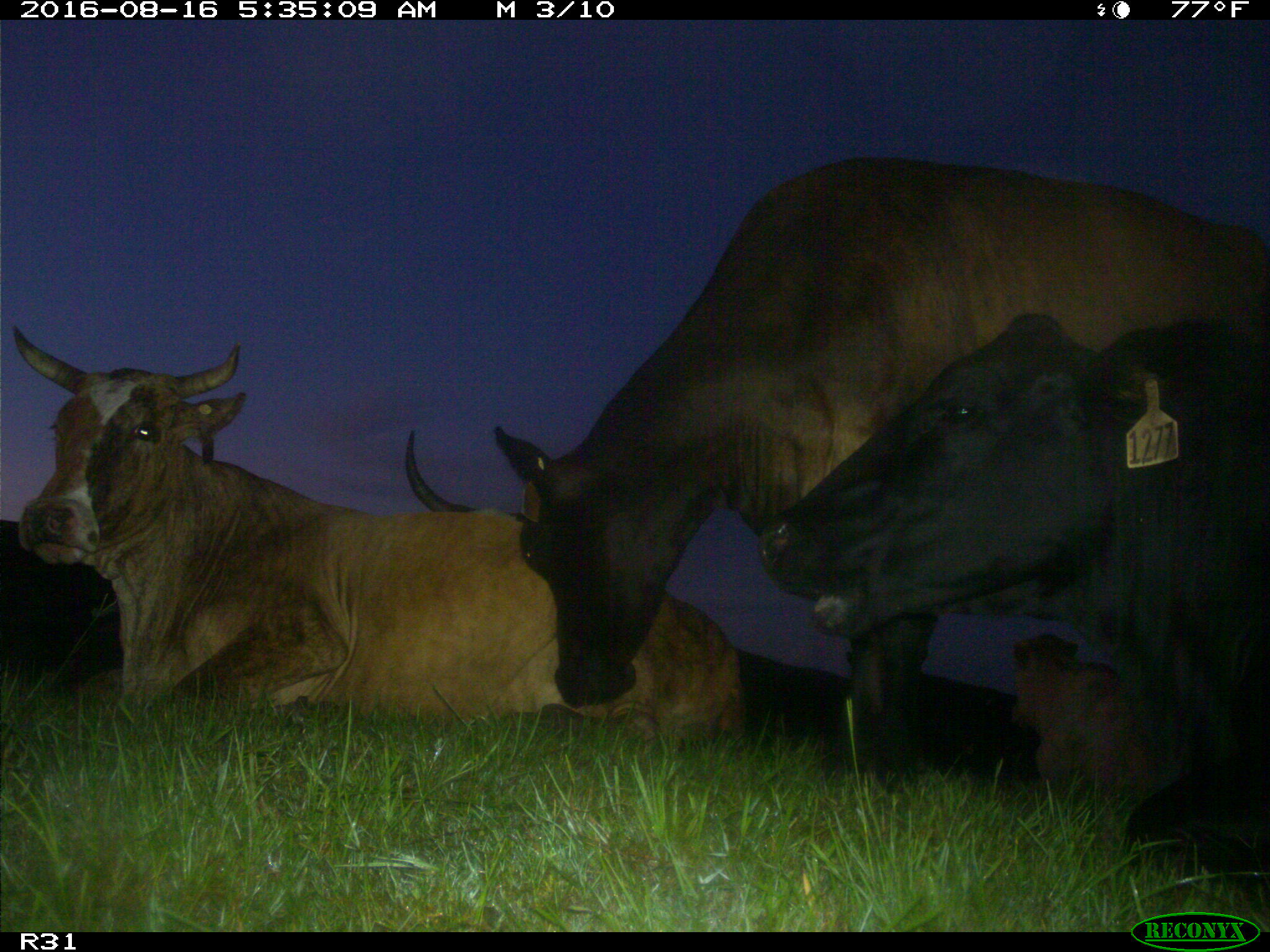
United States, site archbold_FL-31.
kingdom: Animalia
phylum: Chordata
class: Mammalia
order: Artiodactyla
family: Bovidae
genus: Bos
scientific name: Bos taurus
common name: domestic cow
Bos taurus (domestic cow).